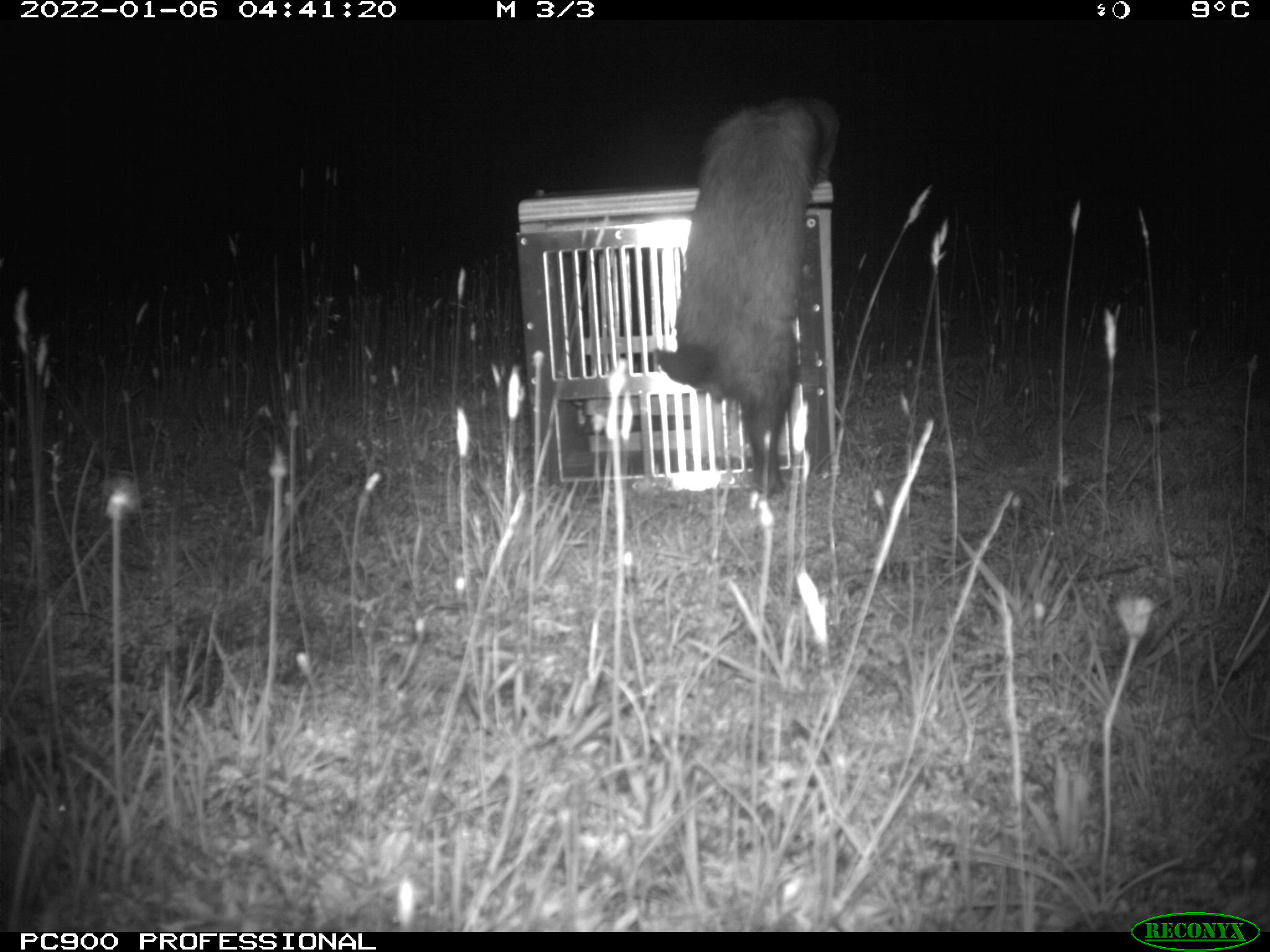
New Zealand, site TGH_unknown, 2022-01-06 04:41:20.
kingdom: Animalia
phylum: Chordata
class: Mammalia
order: Carnivora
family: Mustelidae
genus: Mustela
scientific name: Mustela furo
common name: ferret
Ferret (Mustela furo).